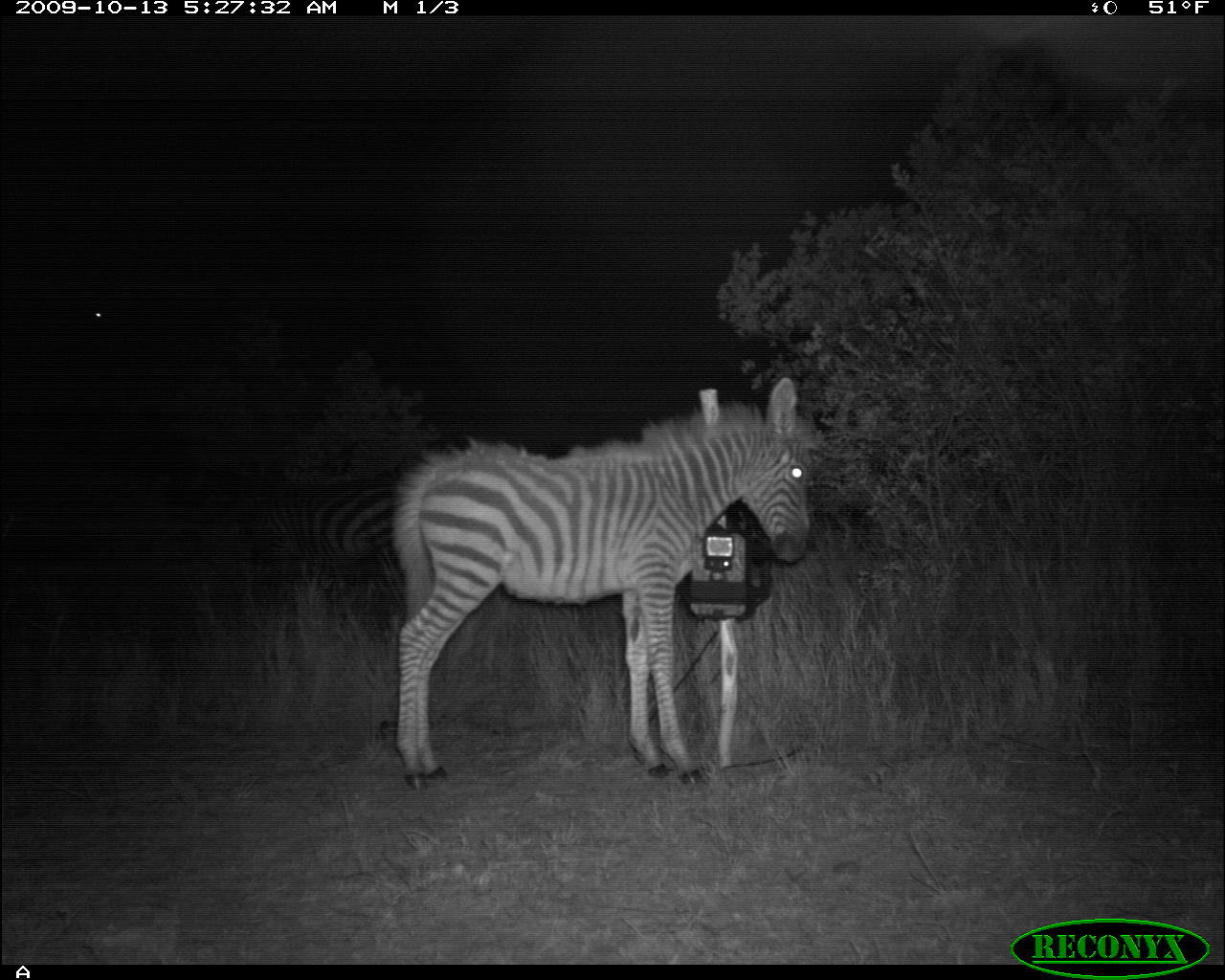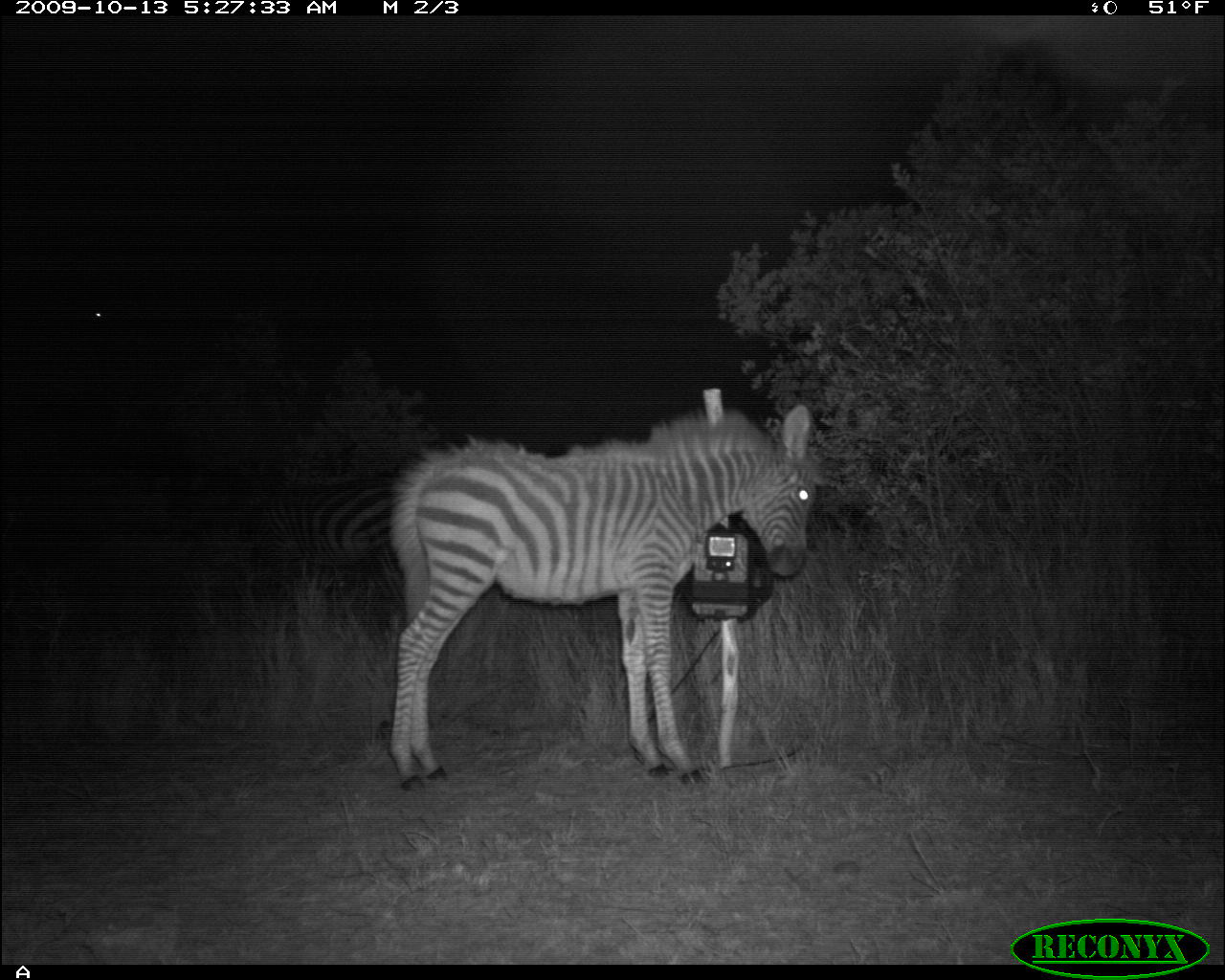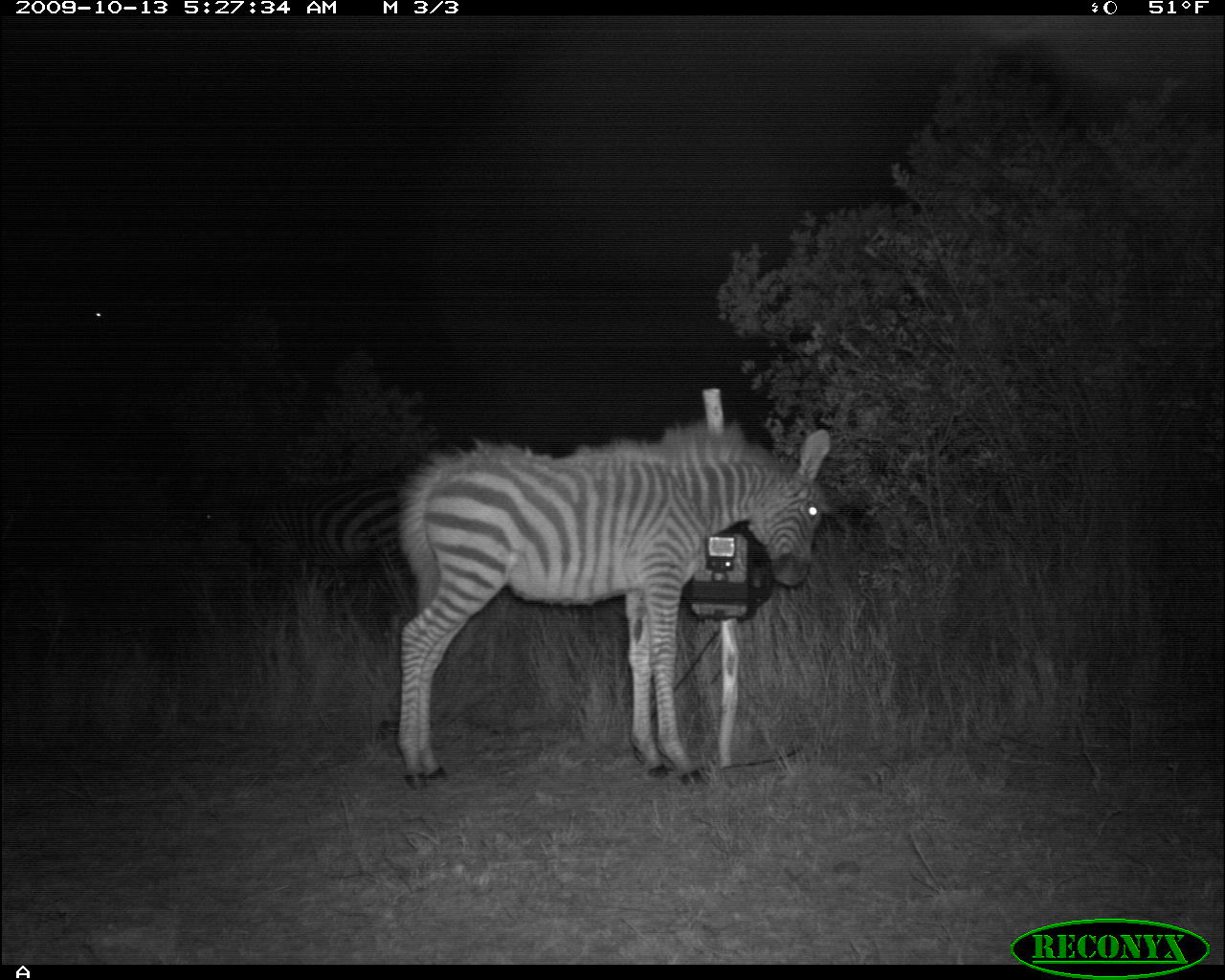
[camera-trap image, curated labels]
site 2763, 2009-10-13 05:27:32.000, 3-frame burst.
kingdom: Animalia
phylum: Chordata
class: Mammalia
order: Perissodactyla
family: Equidae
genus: Equus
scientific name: Equus quagga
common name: plains zebra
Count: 2.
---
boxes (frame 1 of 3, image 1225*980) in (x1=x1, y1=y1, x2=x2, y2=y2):
equus quagga: (x1=388, y1=376, x2=815, y2=789); (x1=251, y1=476, x2=404, y2=606)